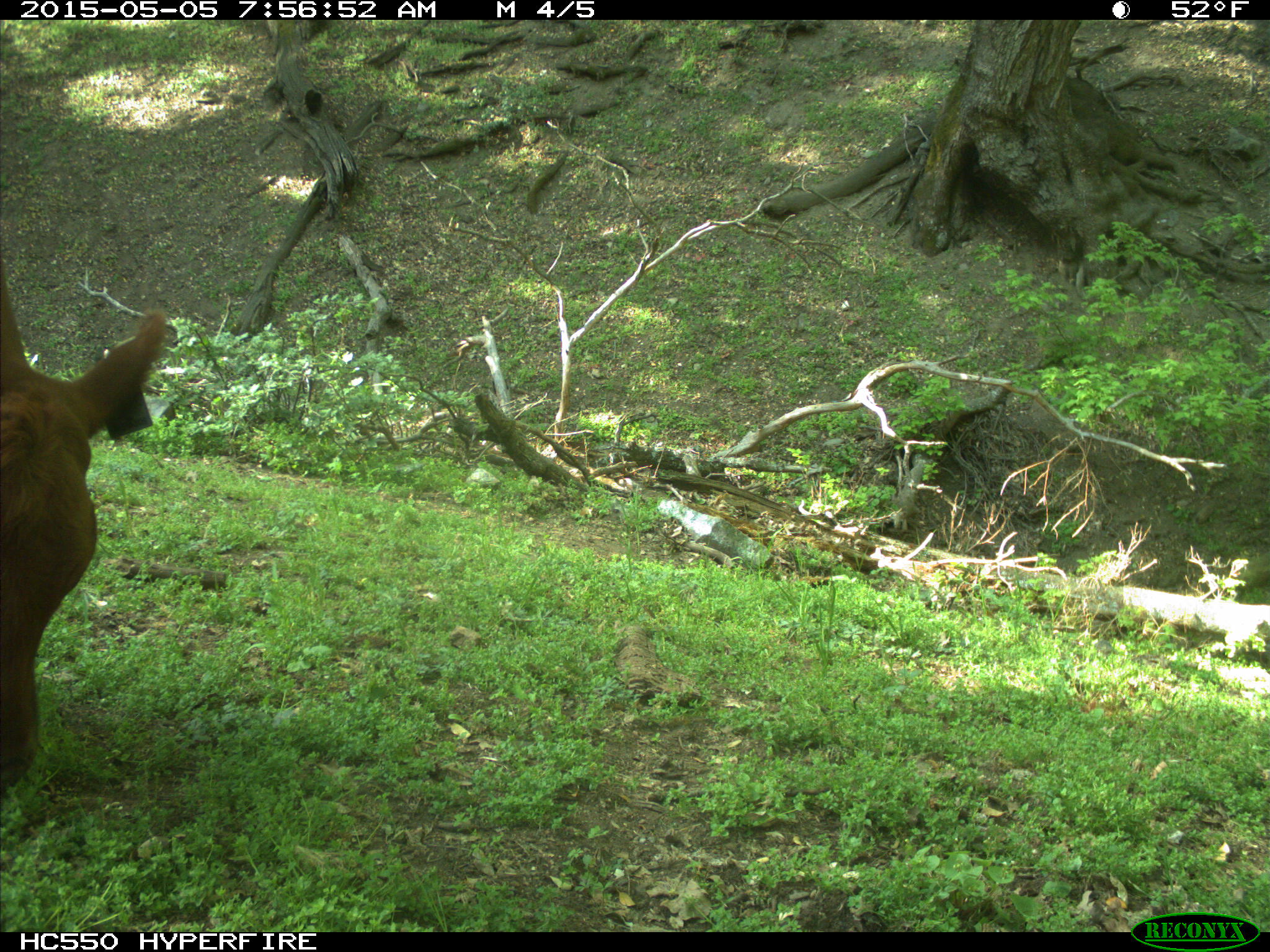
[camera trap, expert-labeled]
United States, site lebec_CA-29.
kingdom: Animalia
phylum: Chordata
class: Mammalia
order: Artiodactyla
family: Bovidae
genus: Bos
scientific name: Bos taurus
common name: domestic cow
Bos taurus (domestic cow).